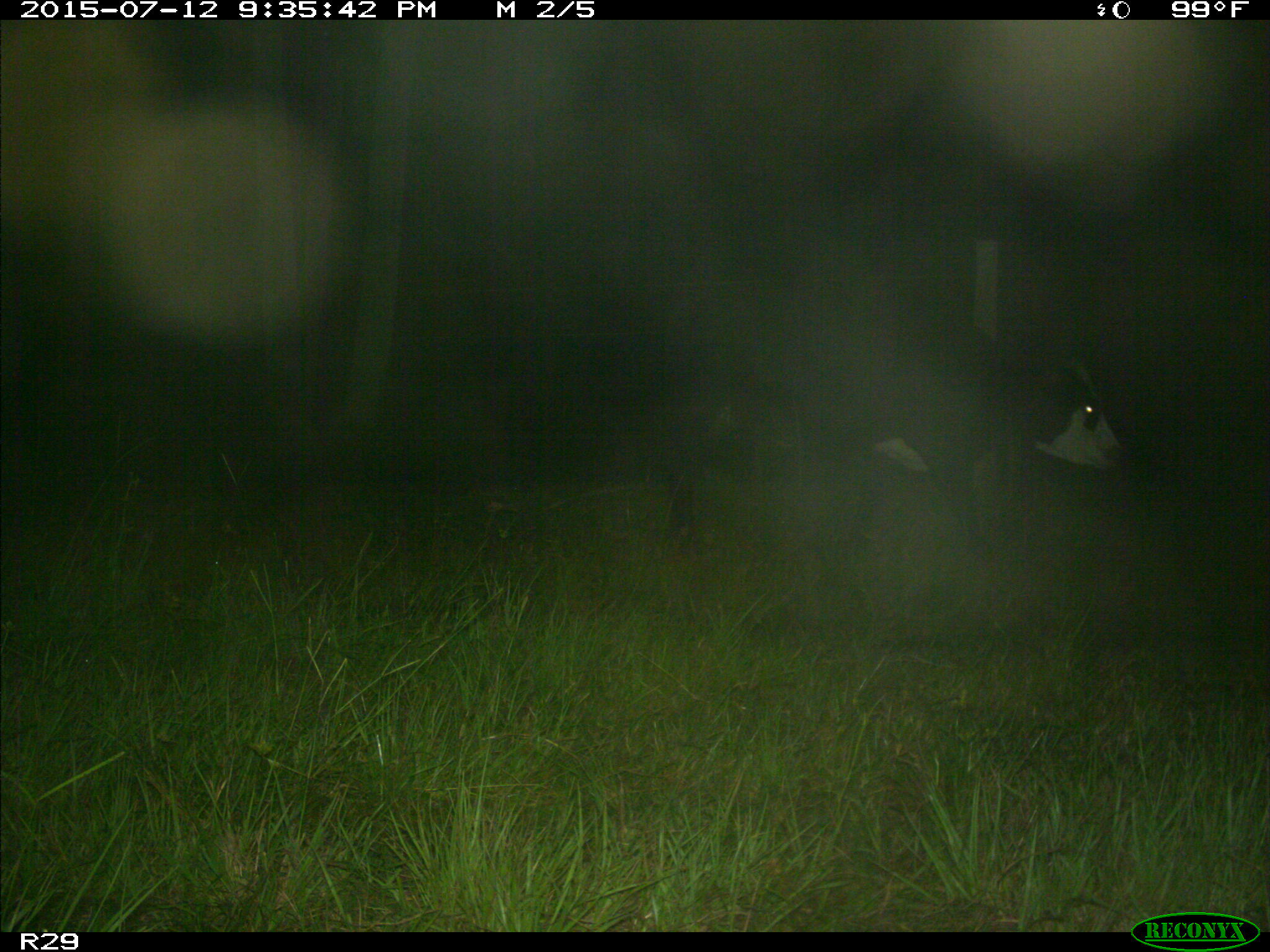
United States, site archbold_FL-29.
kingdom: Animalia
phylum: Chordata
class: Mammalia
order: Artiodactyla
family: Bovidae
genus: Bos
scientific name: Bos taurus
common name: domestic cow